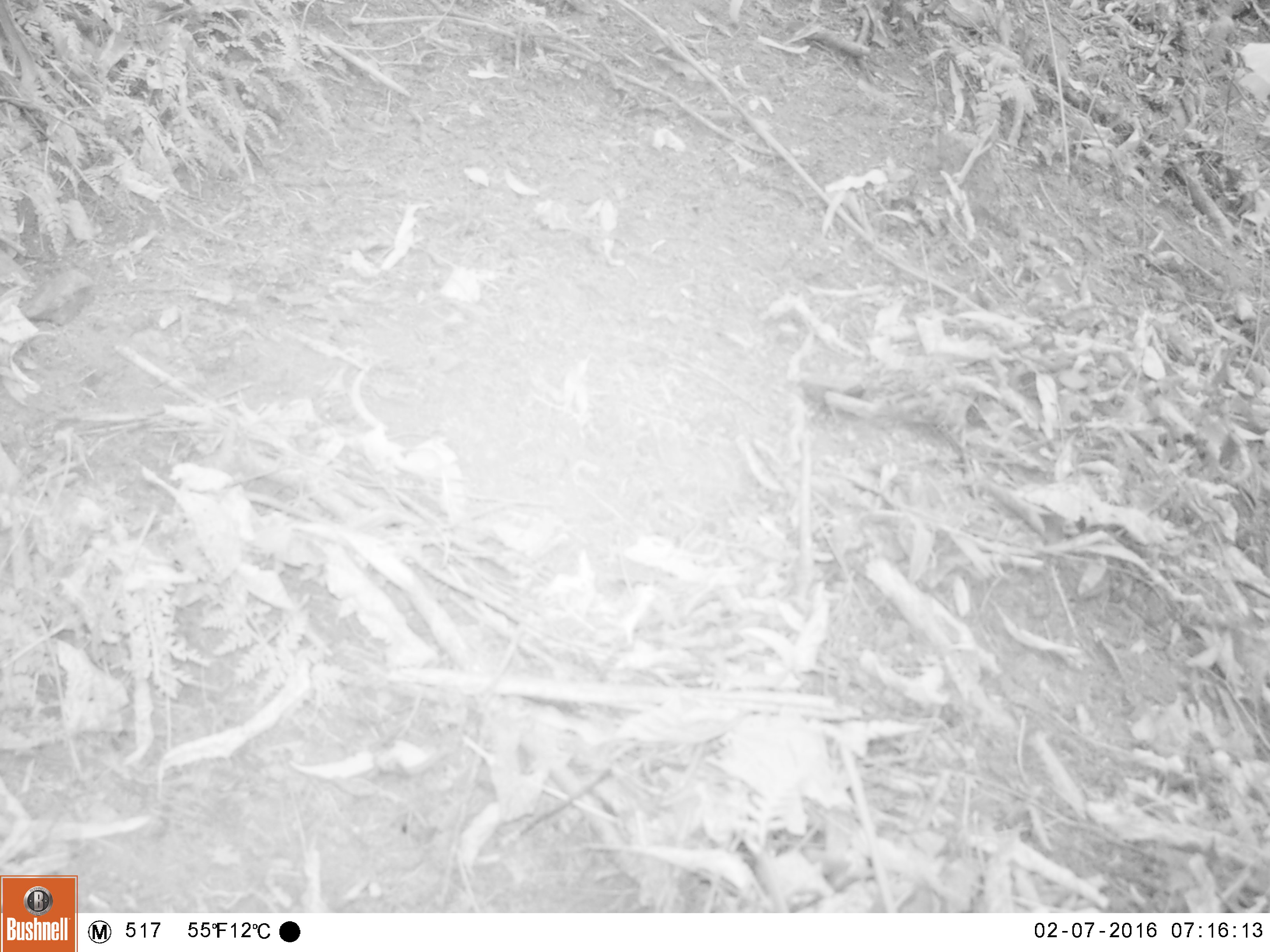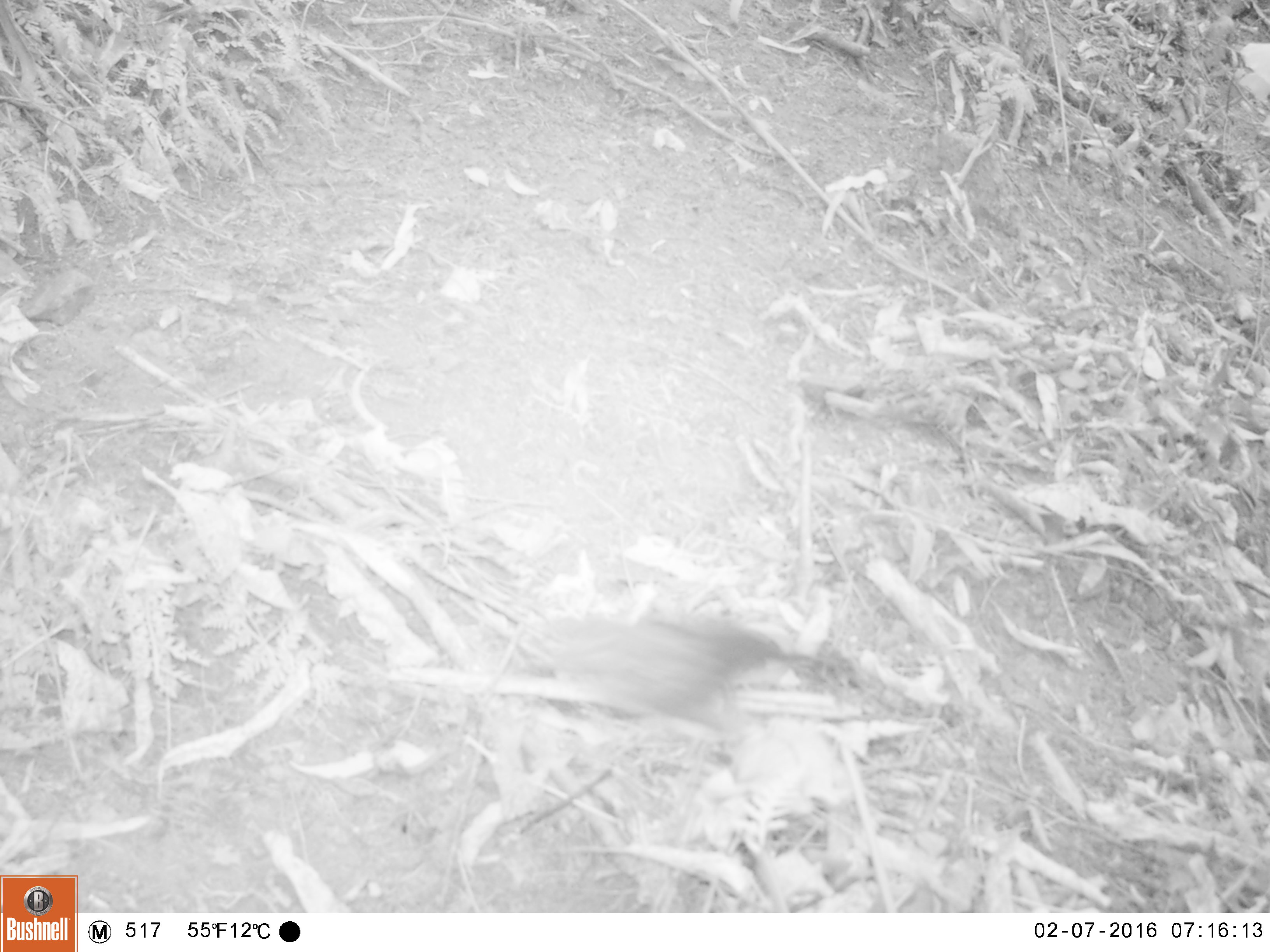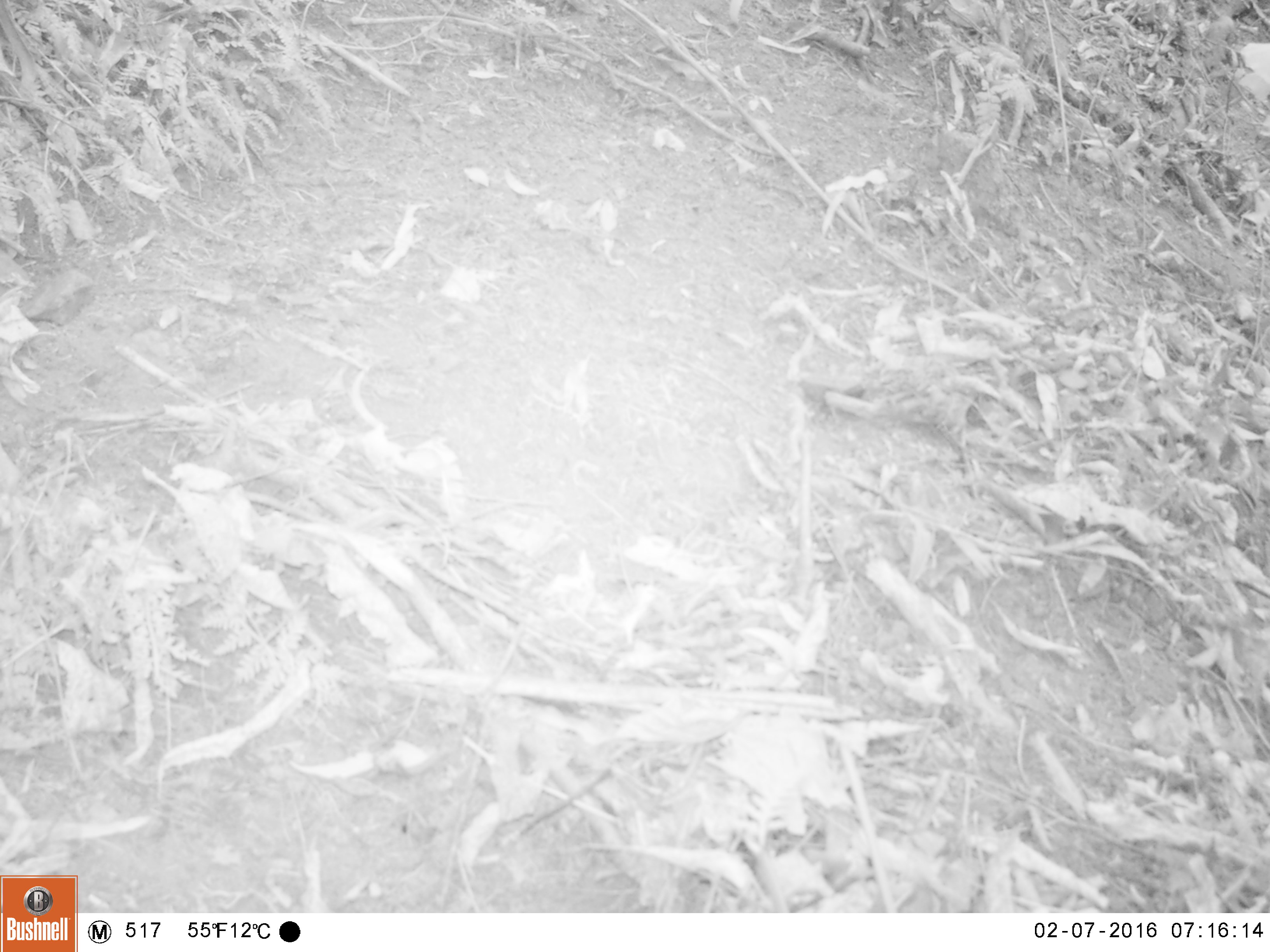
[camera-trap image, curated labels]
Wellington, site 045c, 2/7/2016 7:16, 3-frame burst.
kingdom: Animalia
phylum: Chordata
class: Aves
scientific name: Aves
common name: bird